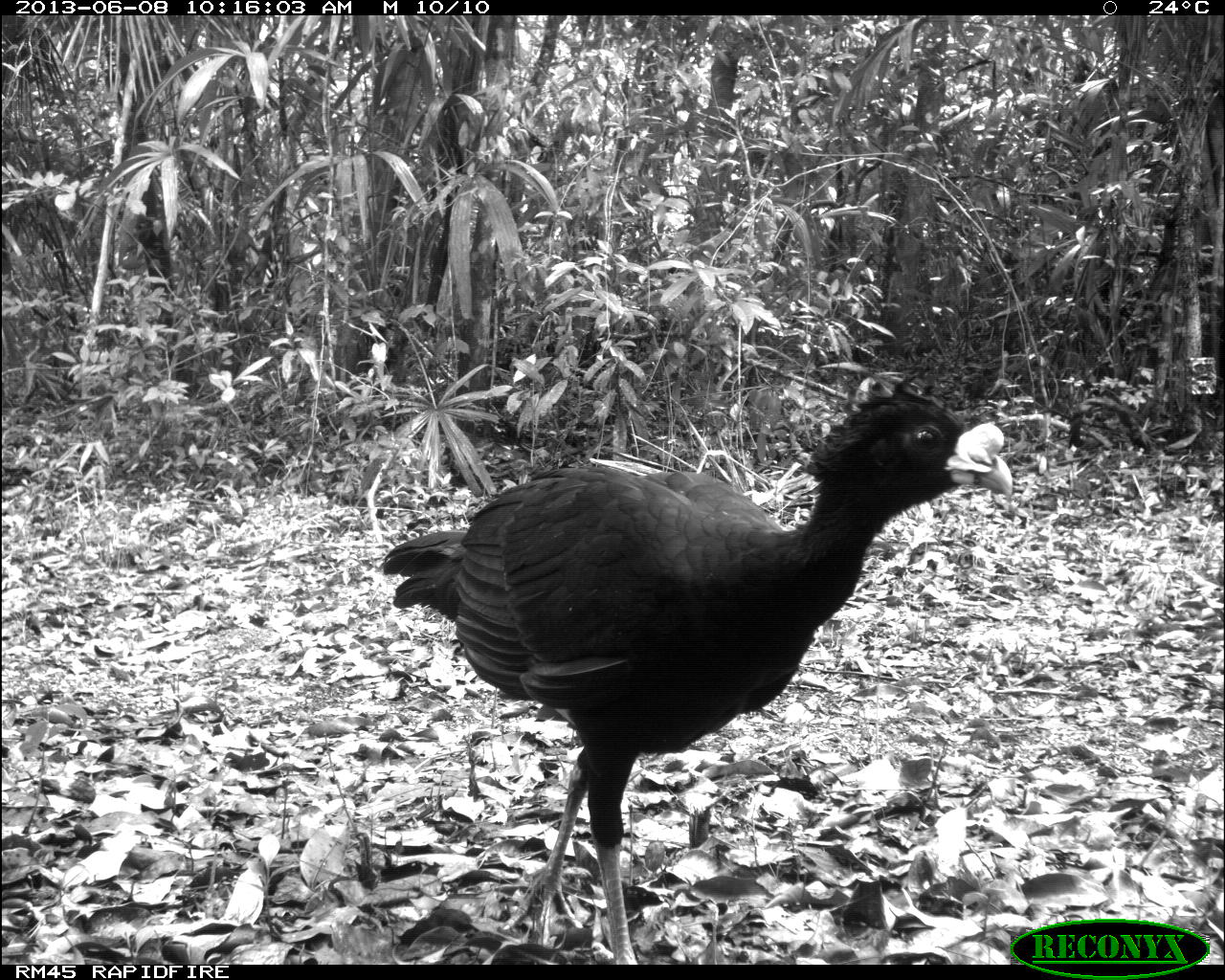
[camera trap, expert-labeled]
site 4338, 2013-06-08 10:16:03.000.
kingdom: Animalia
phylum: Chordata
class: Aves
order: Galliformes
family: Cracidae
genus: Crax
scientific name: Crax rubra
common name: great curassow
Crax rubra (great curassow), count 1, sex male.